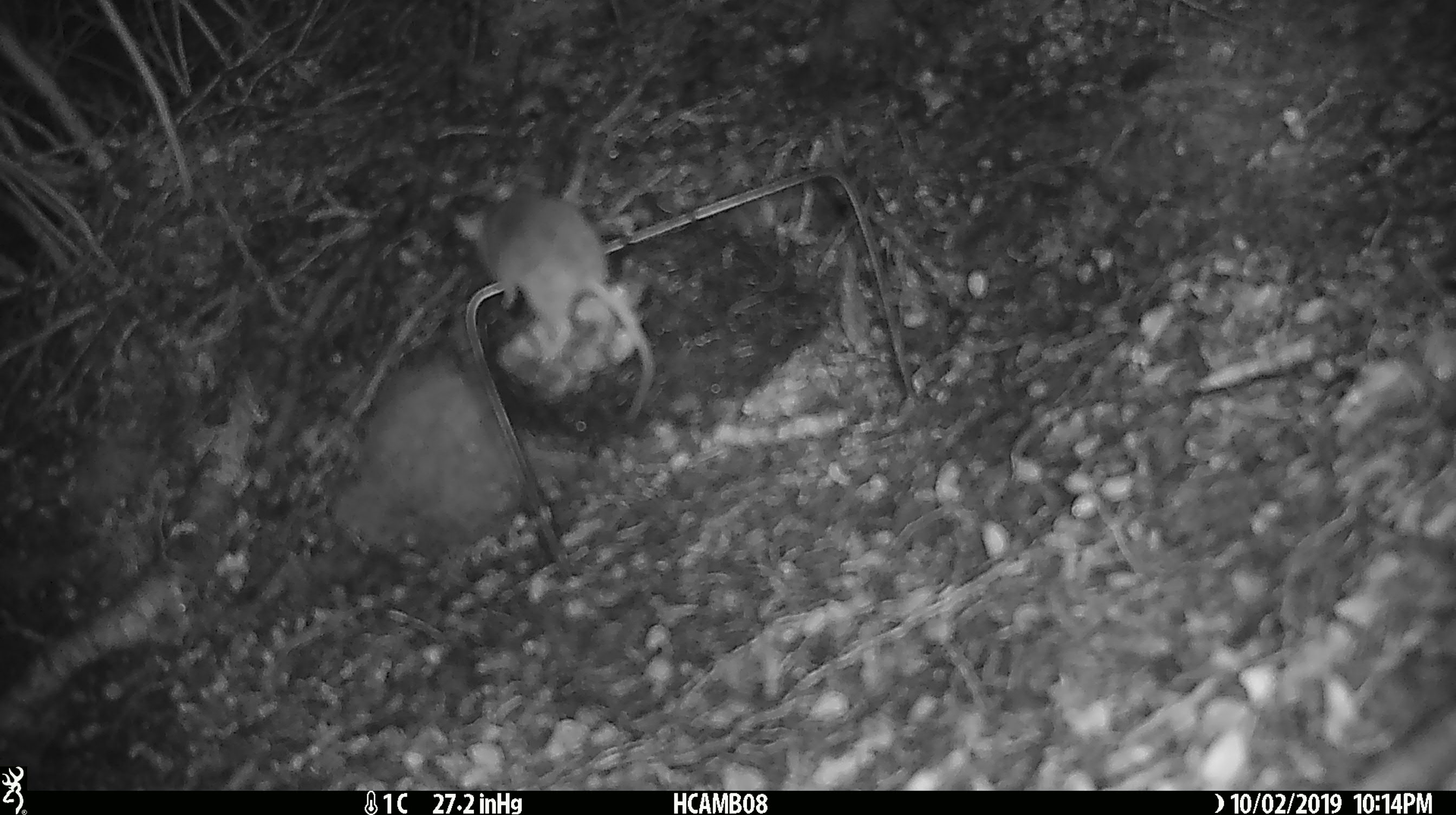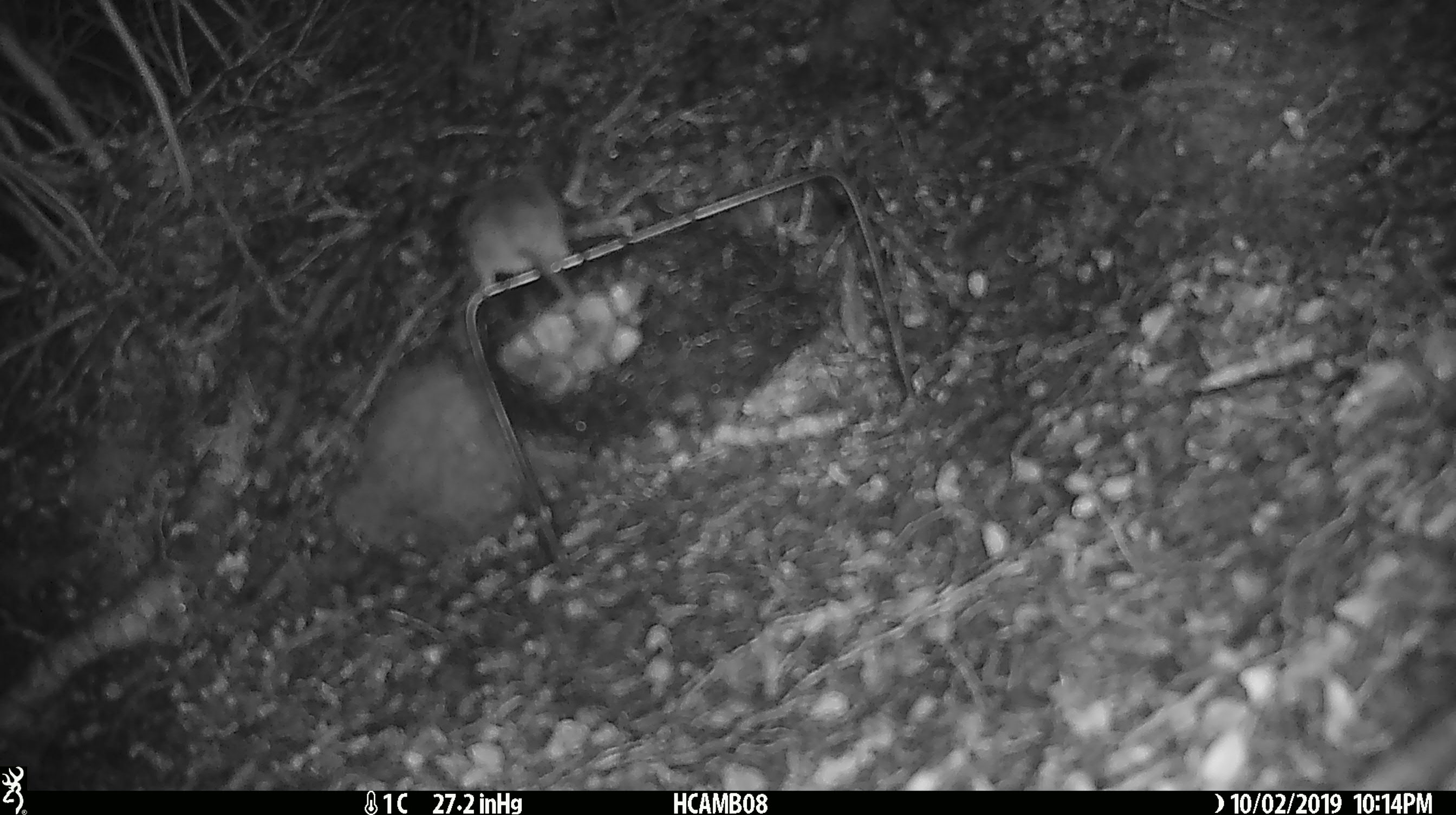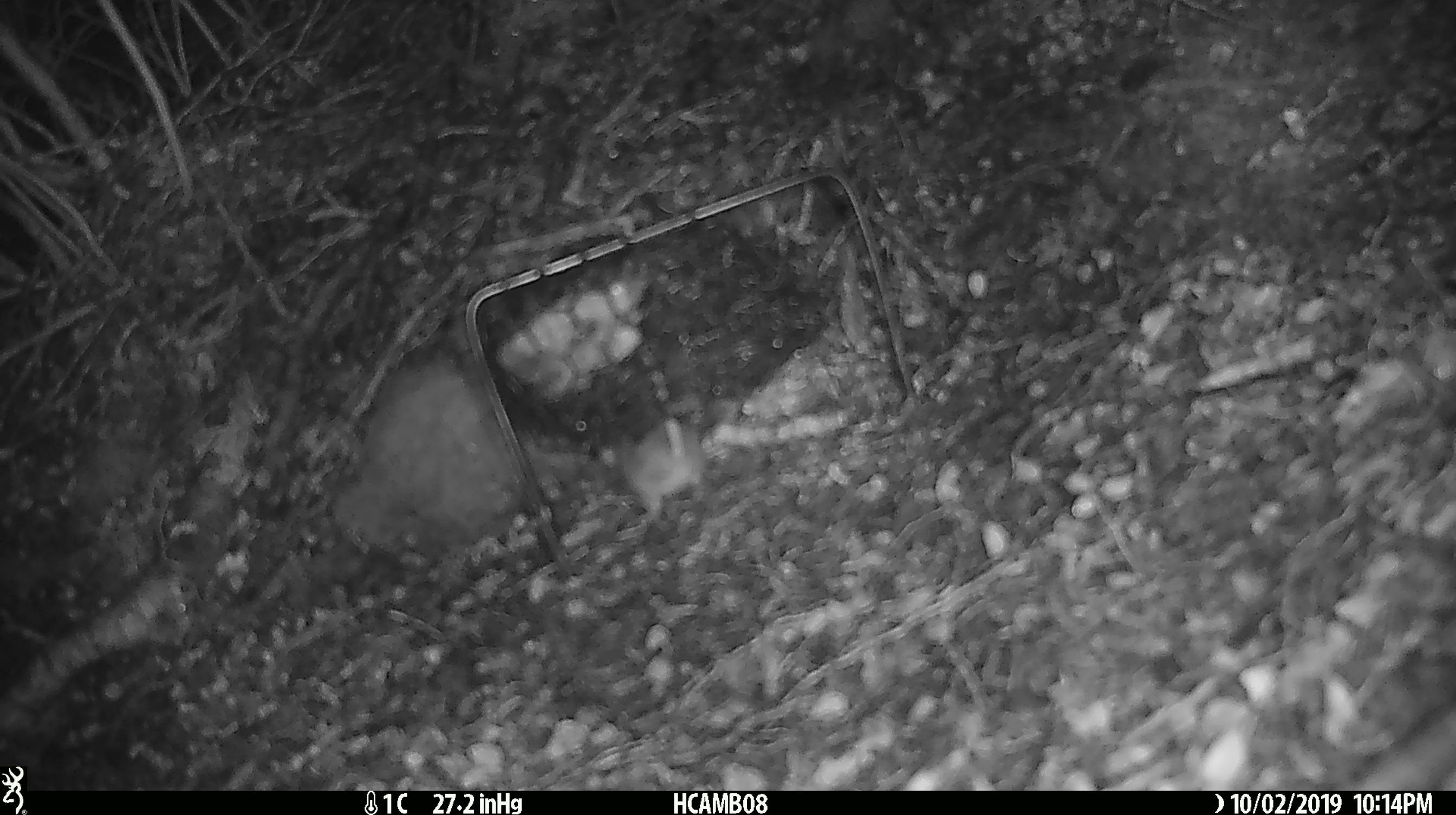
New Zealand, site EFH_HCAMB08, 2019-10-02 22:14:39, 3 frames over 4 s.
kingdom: Animalia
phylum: Chordata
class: Mammalia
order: Rodentia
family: Muridae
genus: Mus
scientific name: Mus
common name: mouse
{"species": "mouse (Mus)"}